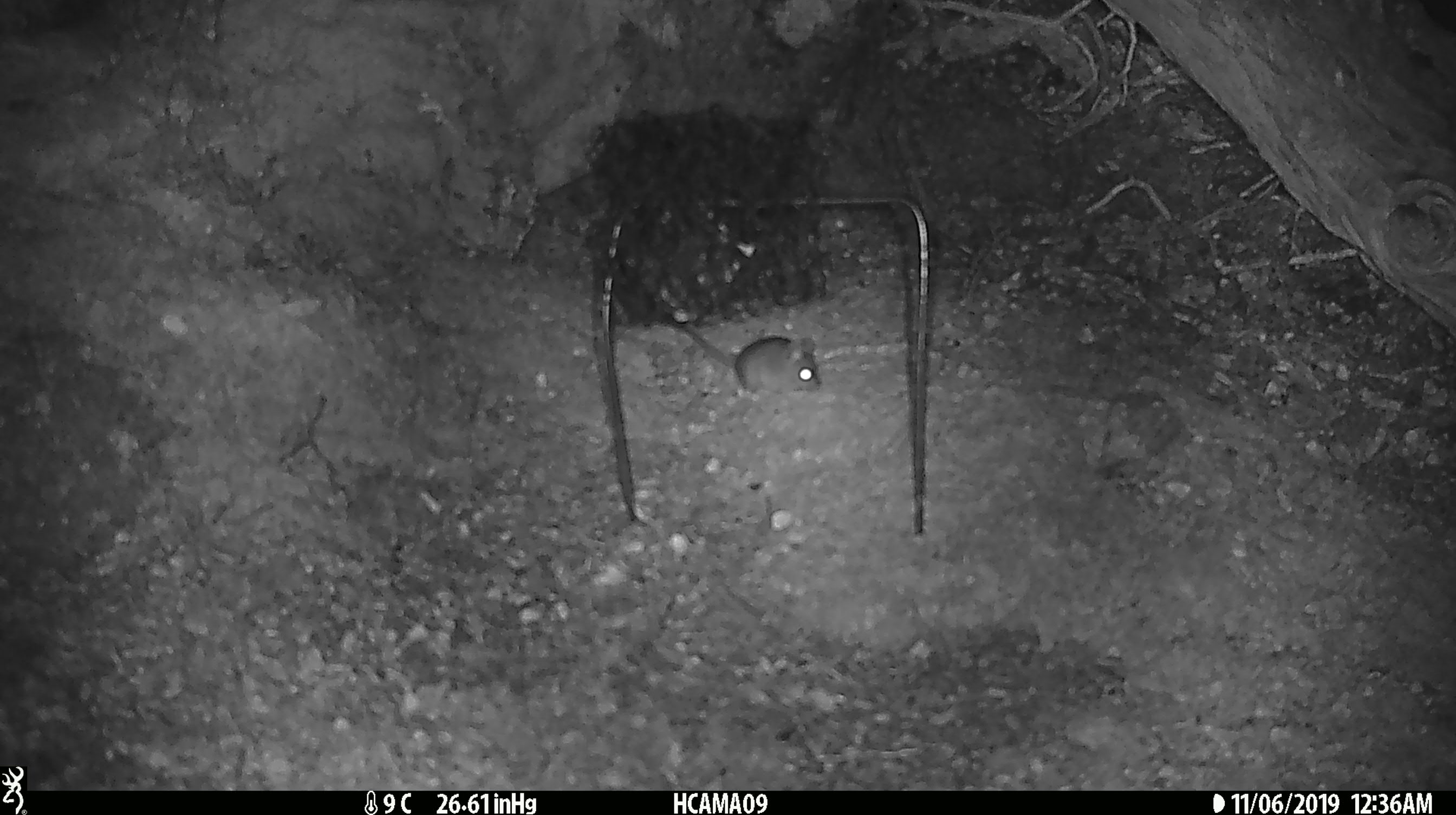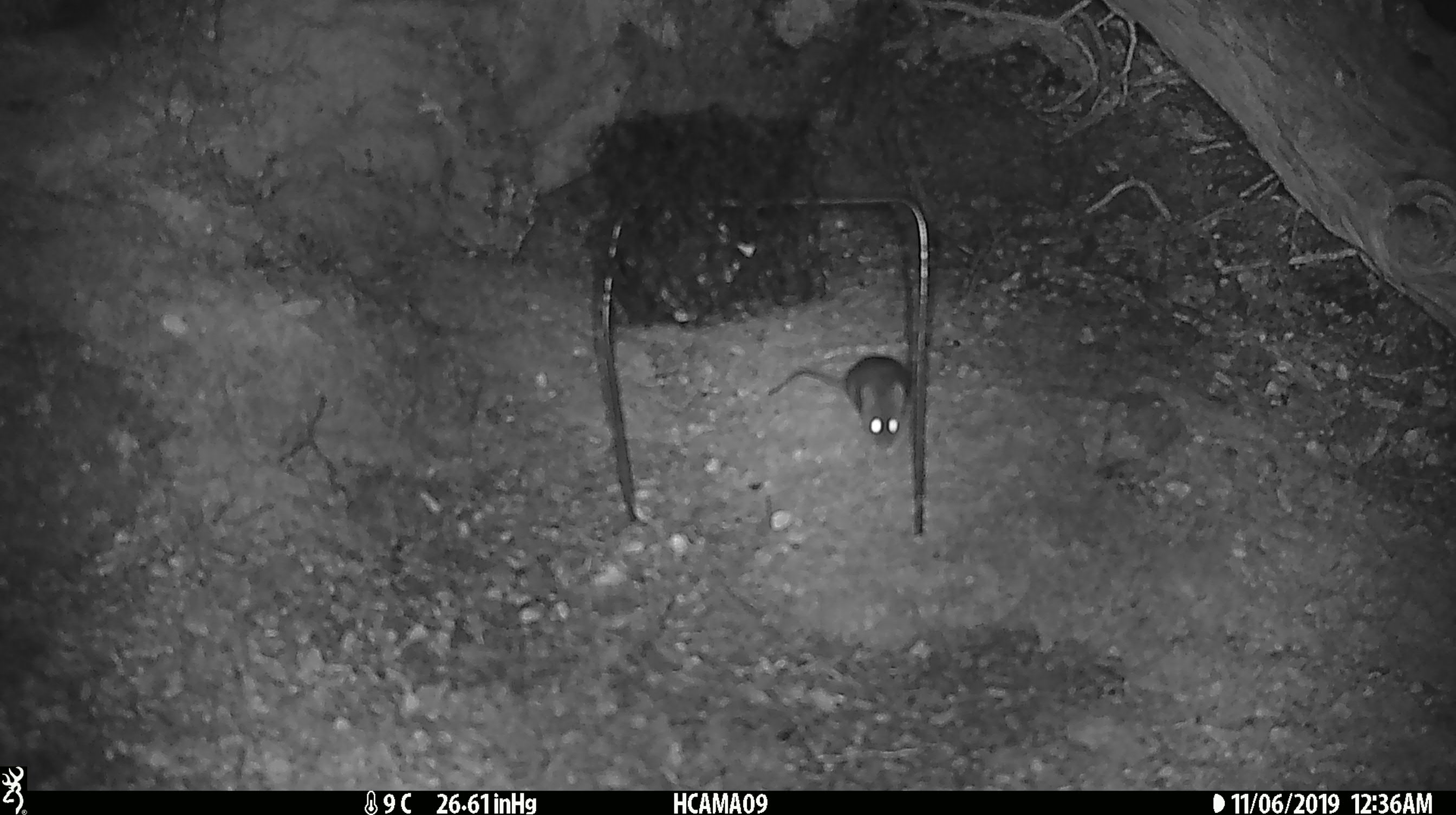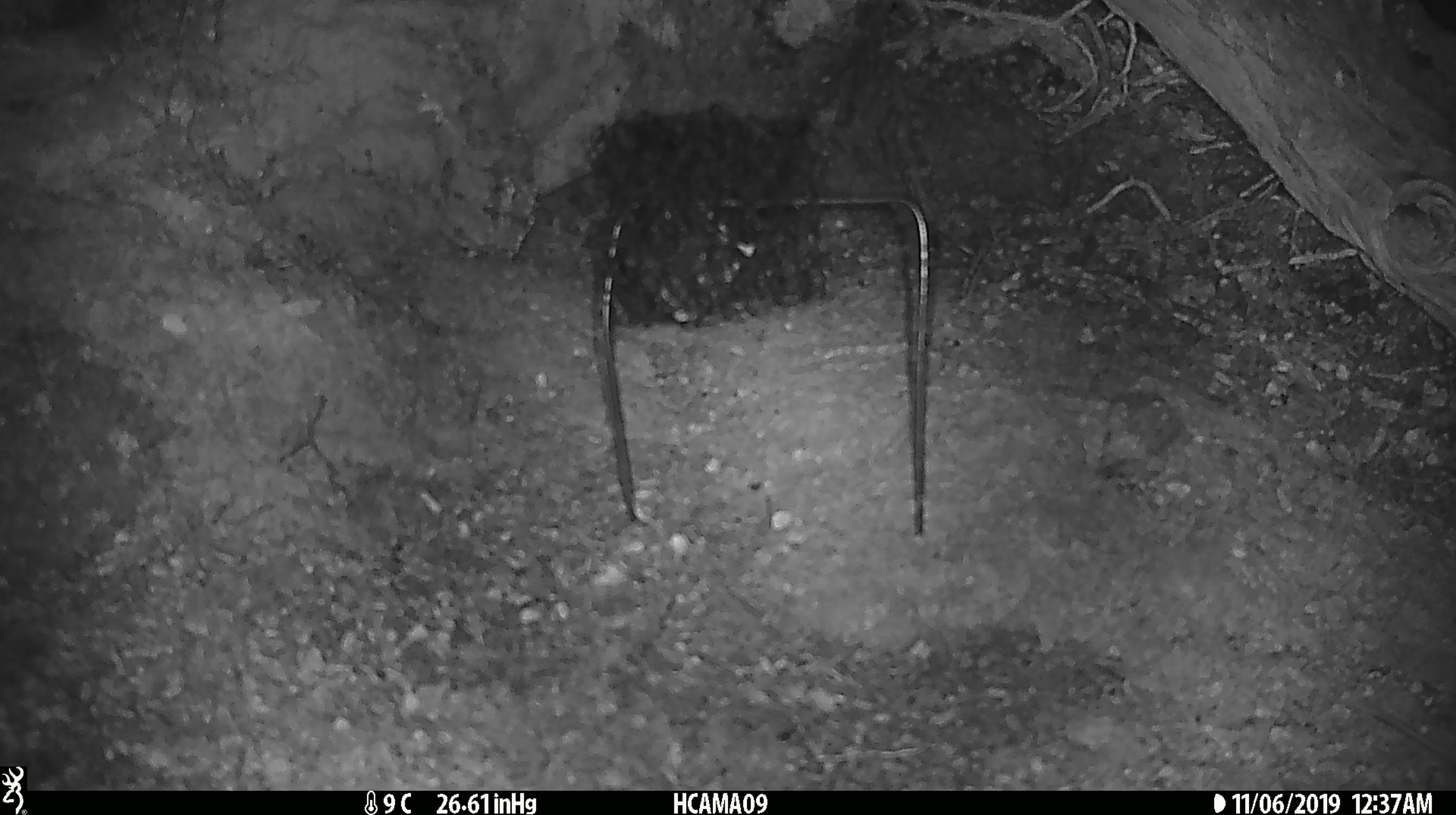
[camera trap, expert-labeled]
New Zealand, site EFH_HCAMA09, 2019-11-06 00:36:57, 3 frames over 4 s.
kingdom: Animalia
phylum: Chordata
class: Mammalia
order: Rodentia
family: Muridae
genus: Mus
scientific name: Mus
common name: mouse